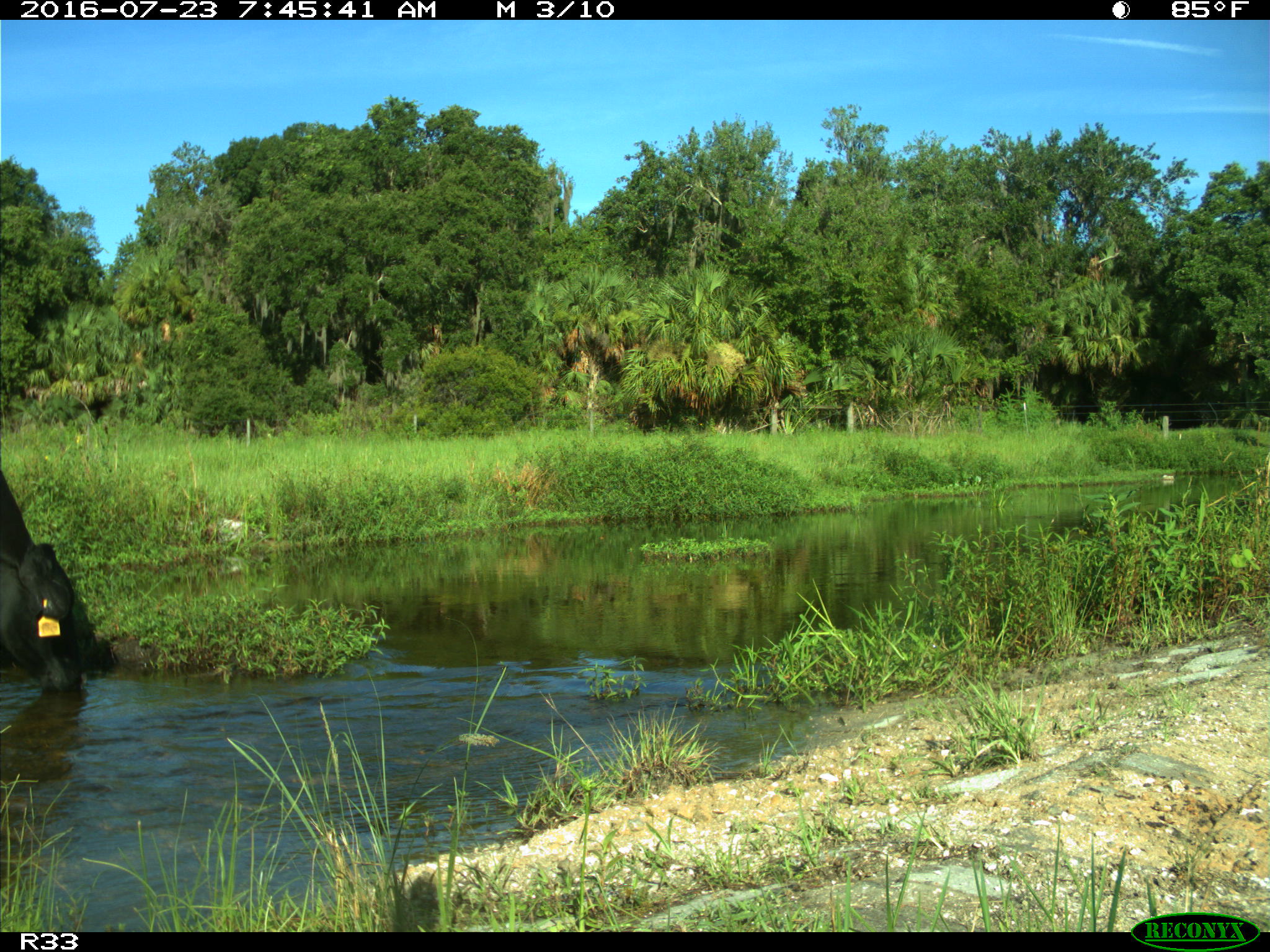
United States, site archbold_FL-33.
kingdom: Animalia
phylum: Chordata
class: Mammalia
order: Artiodactyla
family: Bovidae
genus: Bos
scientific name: Bos taurus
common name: domestic cow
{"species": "Bos taurus (domestic cow)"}